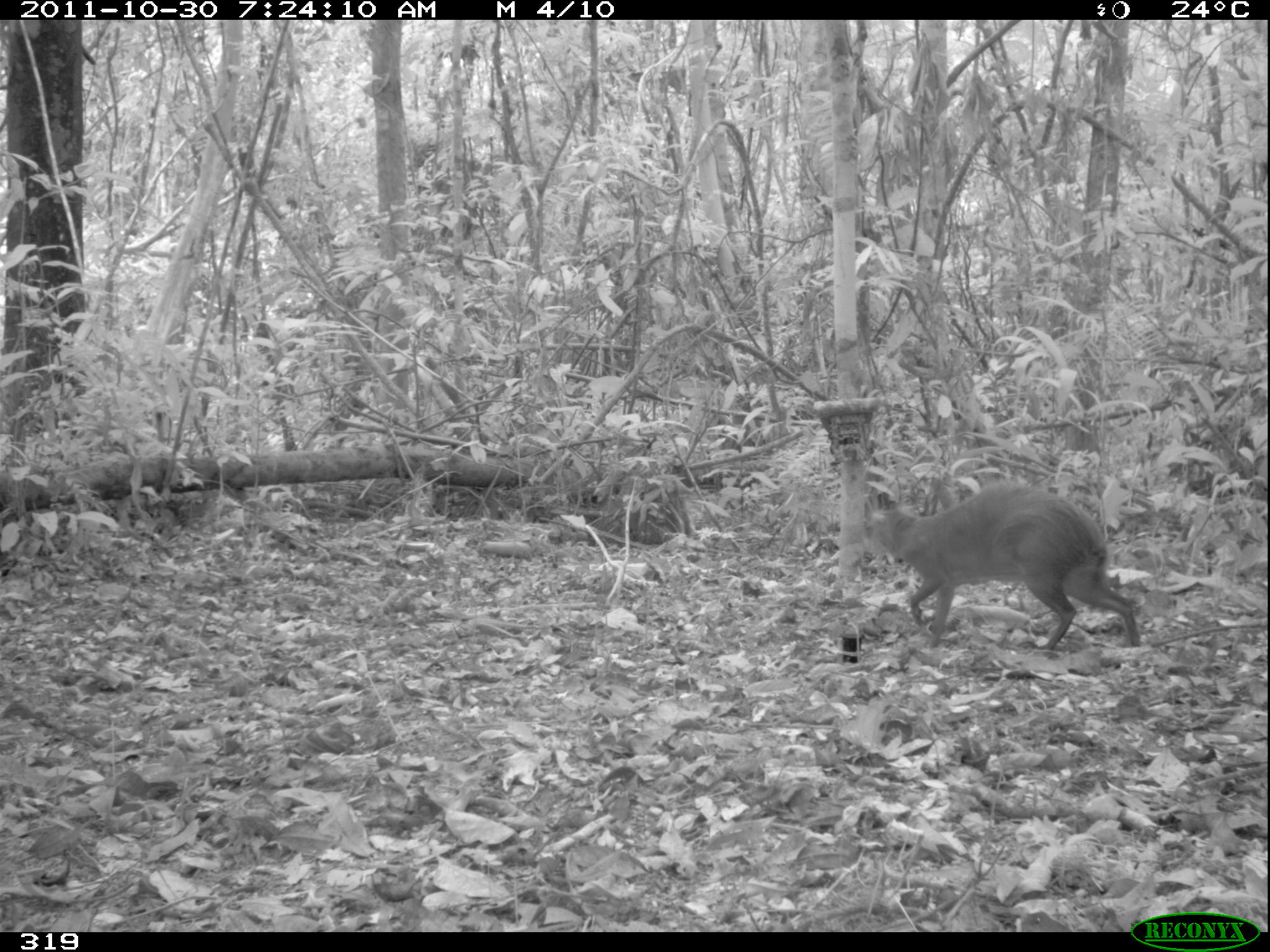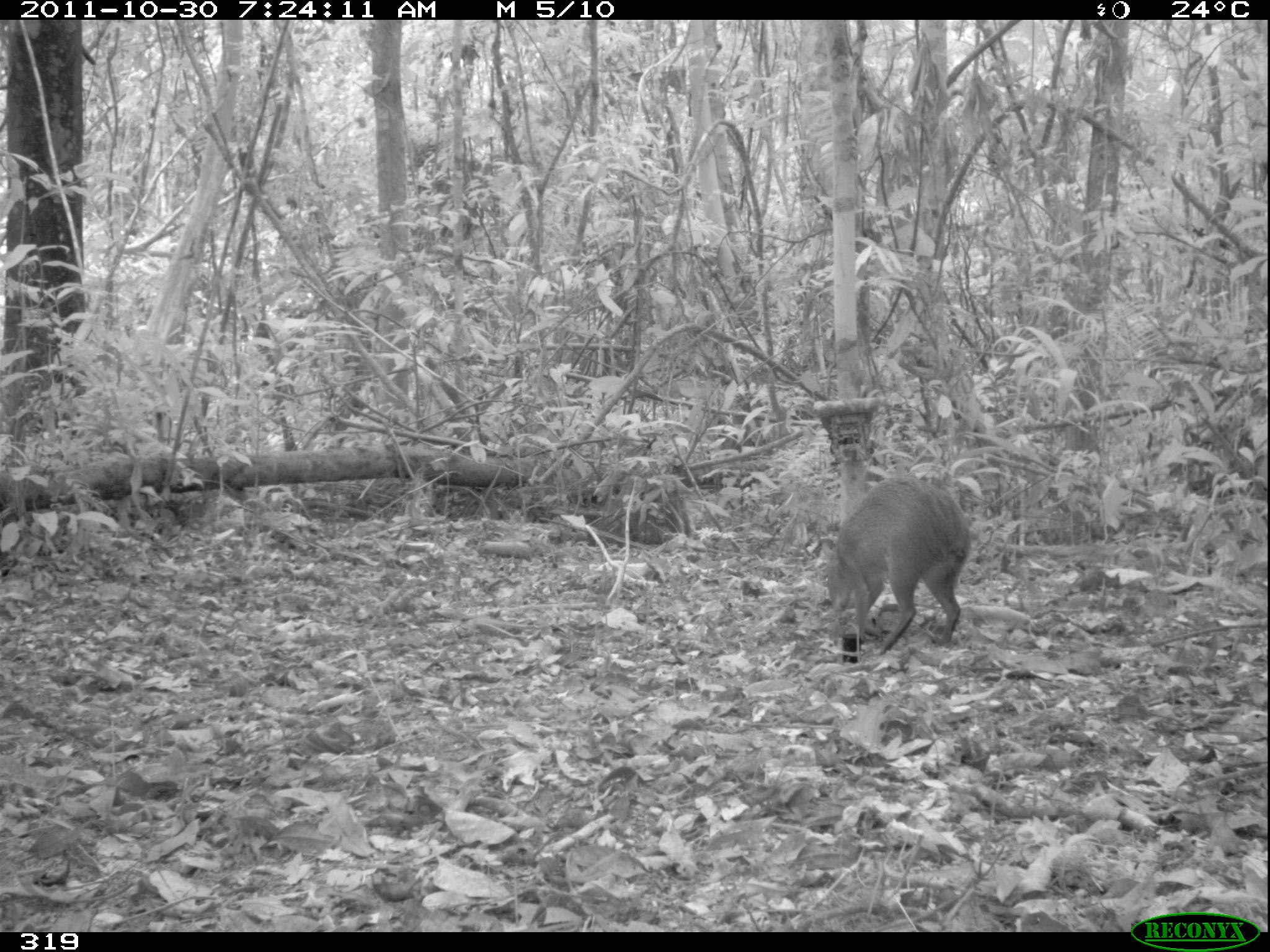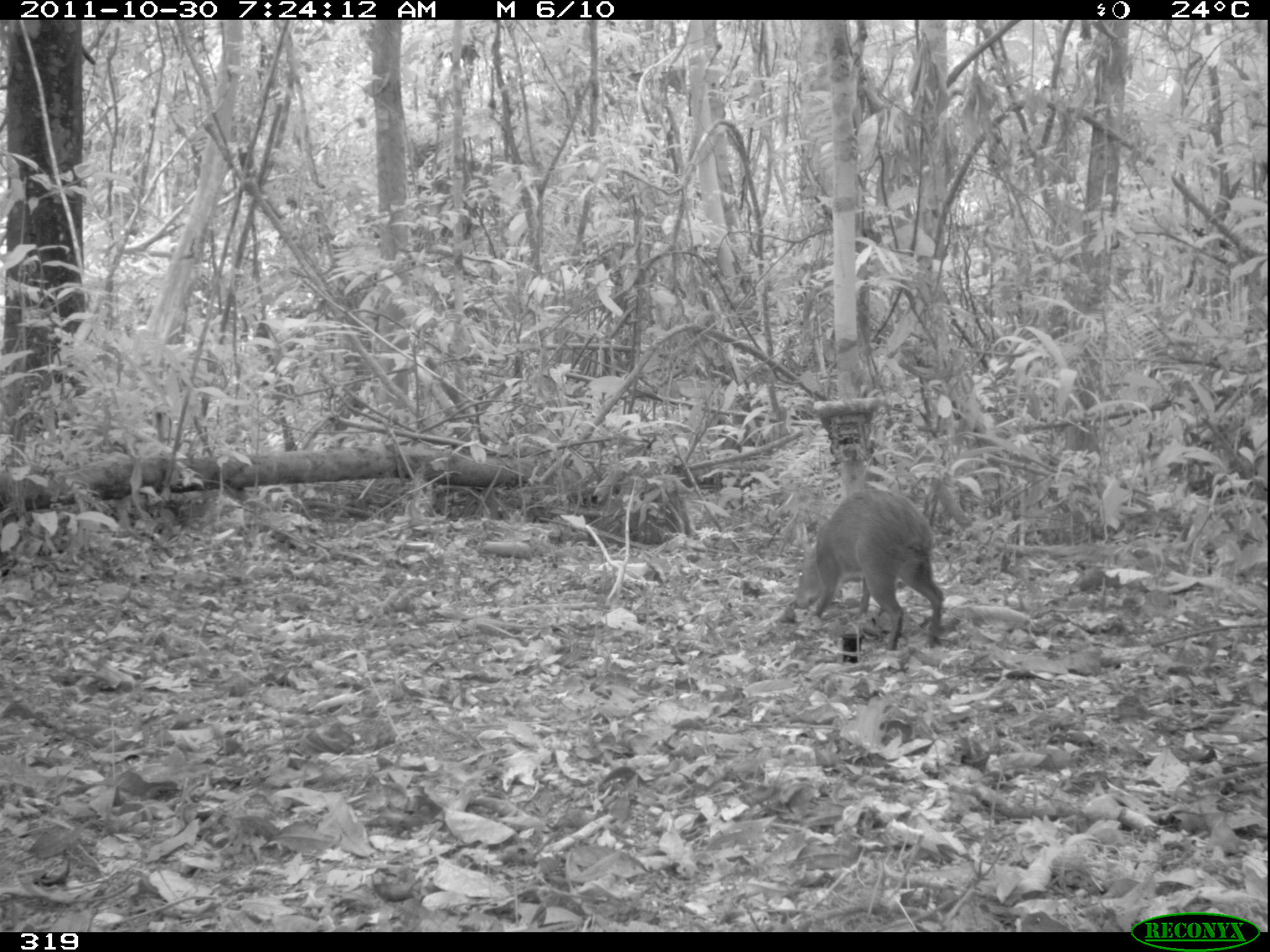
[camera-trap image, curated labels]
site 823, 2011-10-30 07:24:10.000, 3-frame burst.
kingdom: Animalia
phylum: Chordata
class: Mammalia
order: Rodentia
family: Dasyproctidae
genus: Dasyprocta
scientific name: Dasyprocta punctata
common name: central american agouti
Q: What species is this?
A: Dasyprocta punctata (central american agouti).